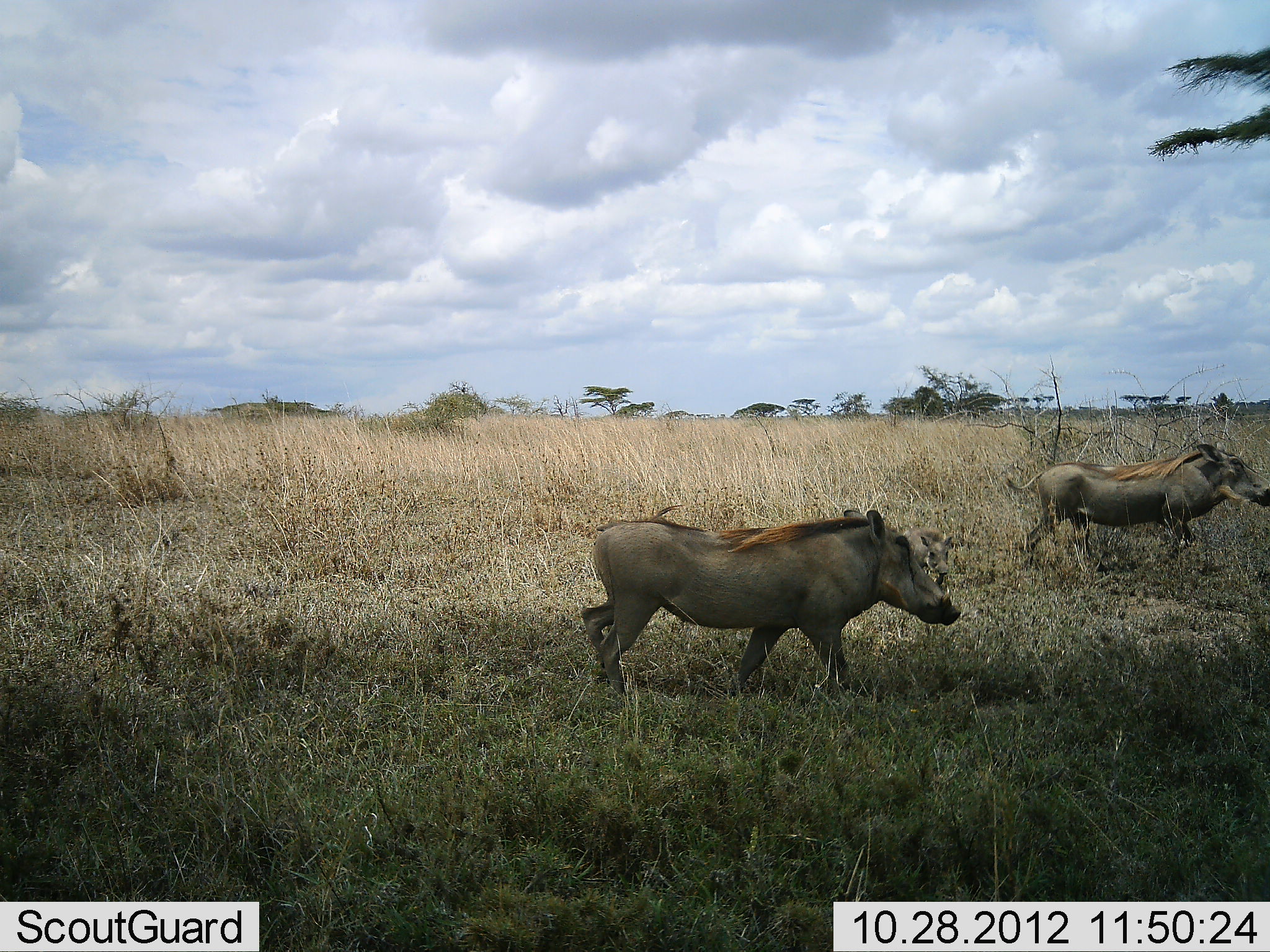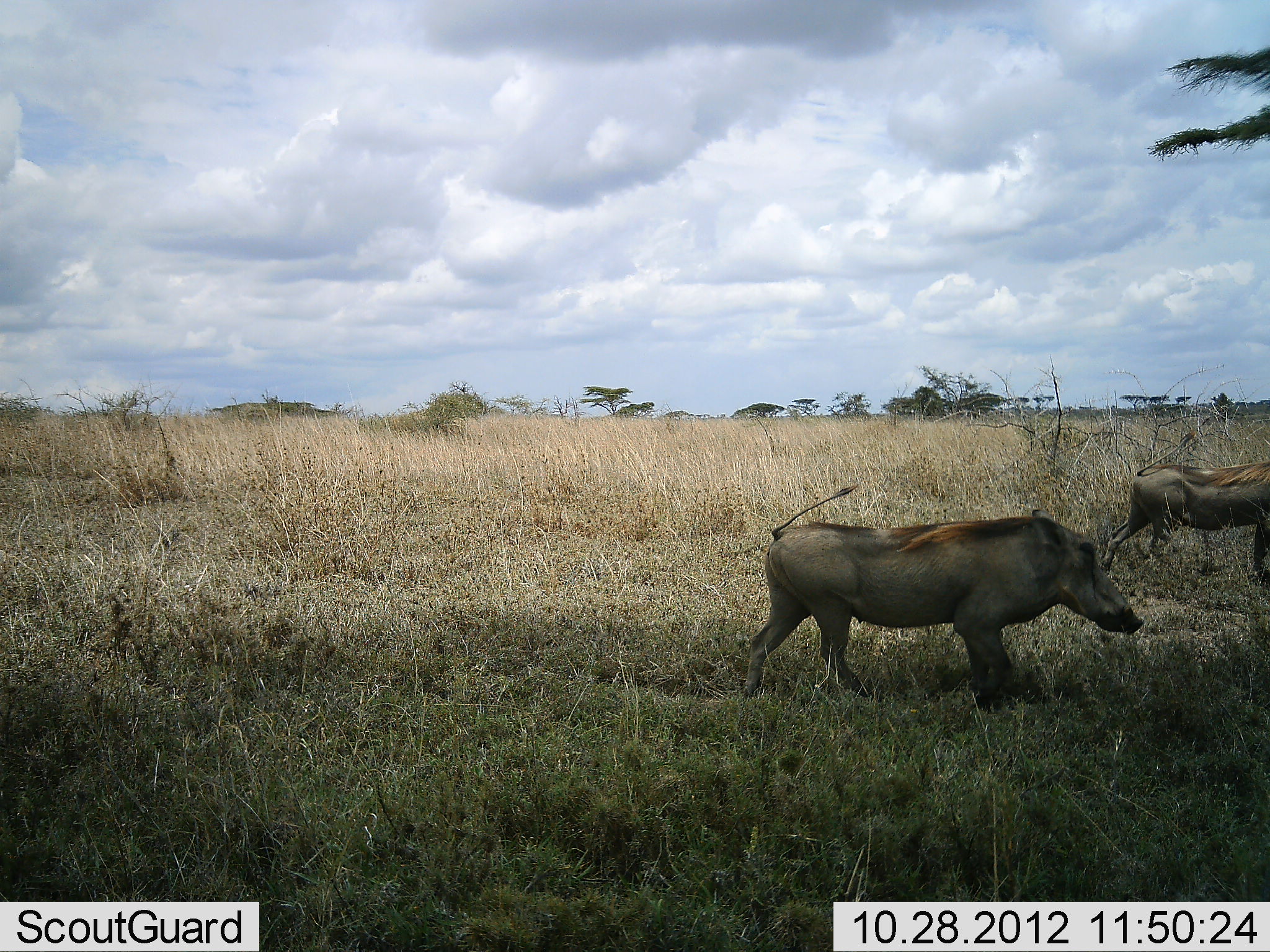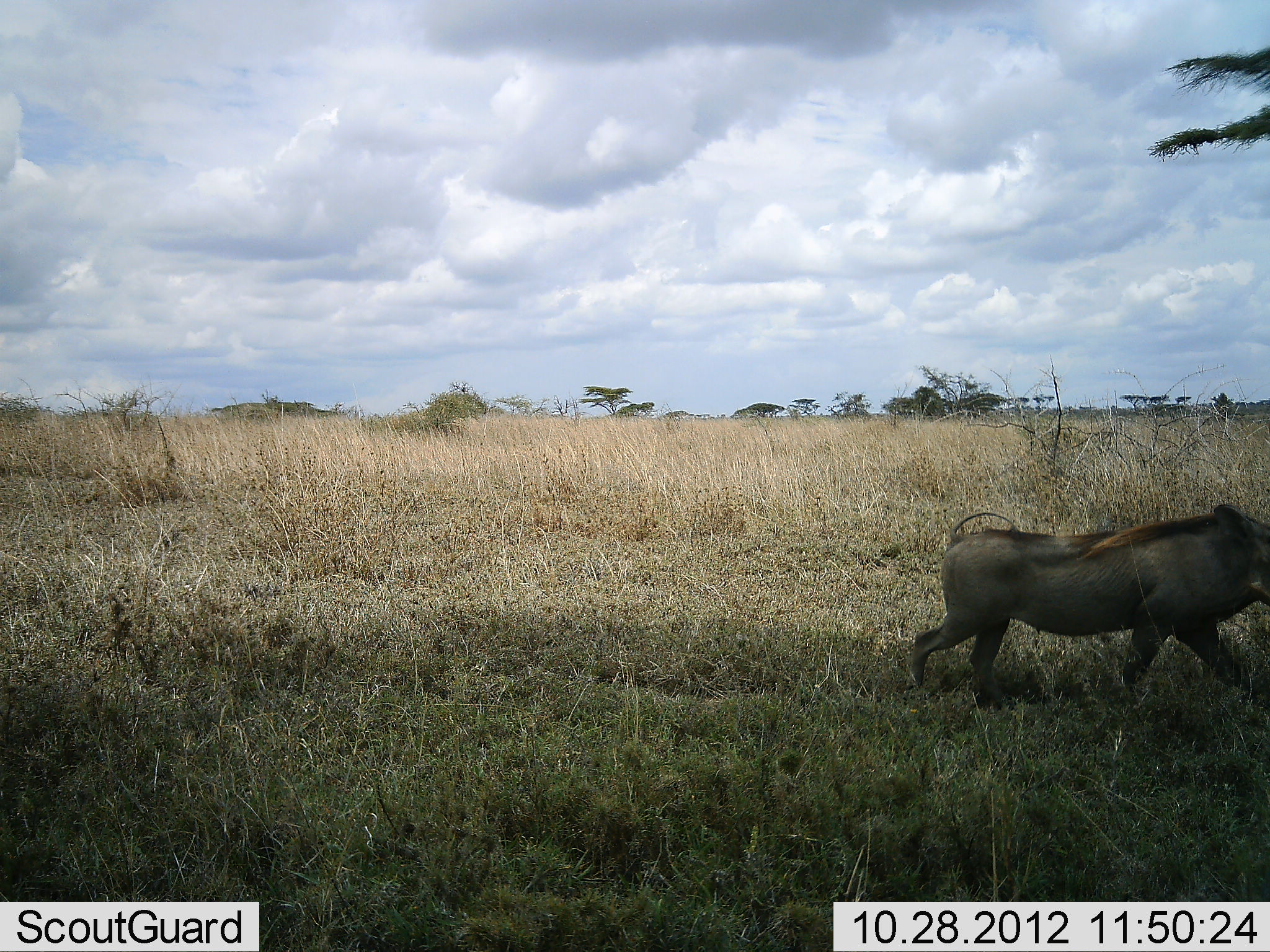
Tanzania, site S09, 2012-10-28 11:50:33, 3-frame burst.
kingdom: Animalia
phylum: Chordata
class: Mammalia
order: Artiodactyla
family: Suidae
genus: Phacochoerus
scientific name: Phacochoerus africanus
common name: warthog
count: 2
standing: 5%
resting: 0%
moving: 97%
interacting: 0%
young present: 0%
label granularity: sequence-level